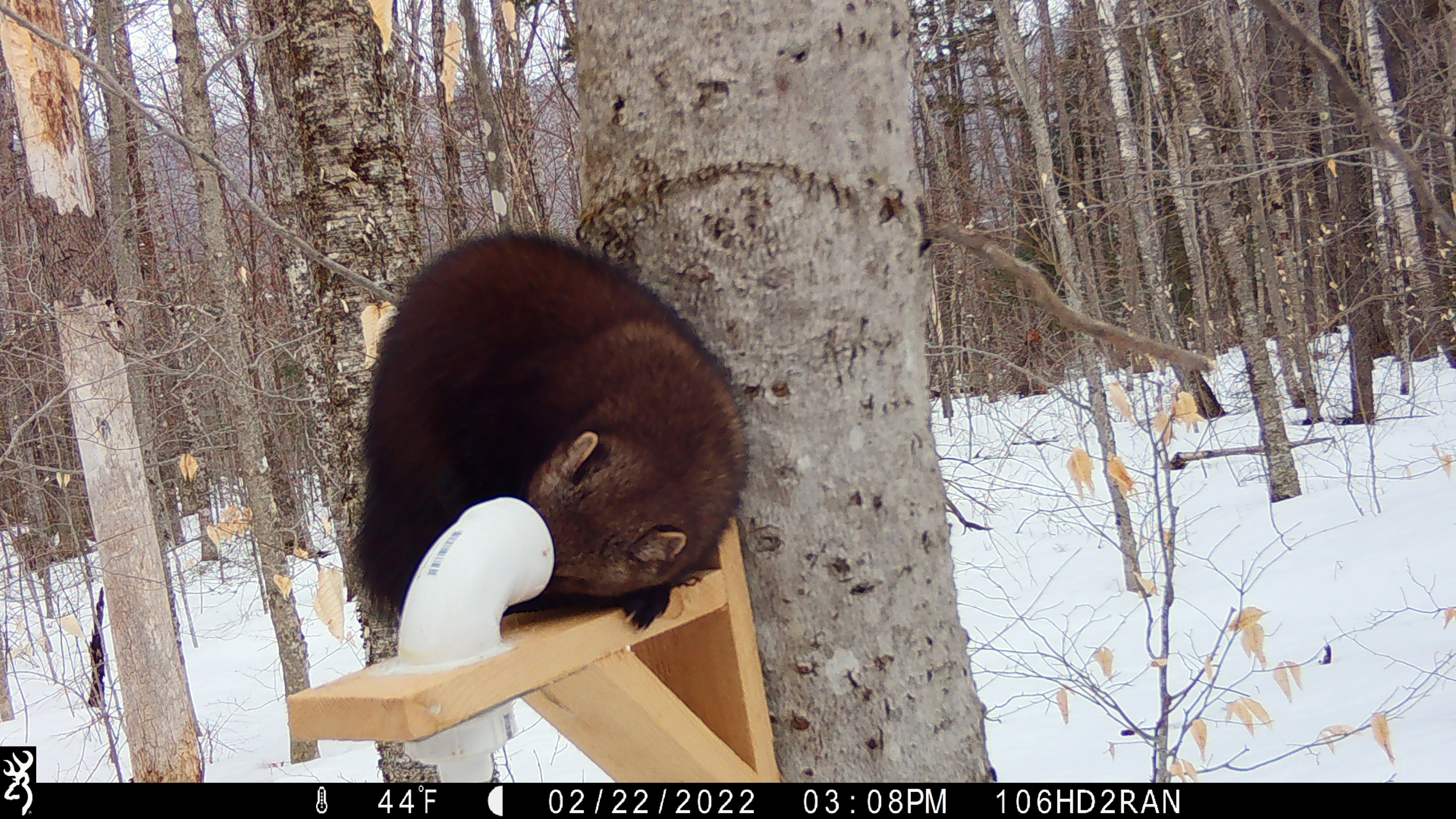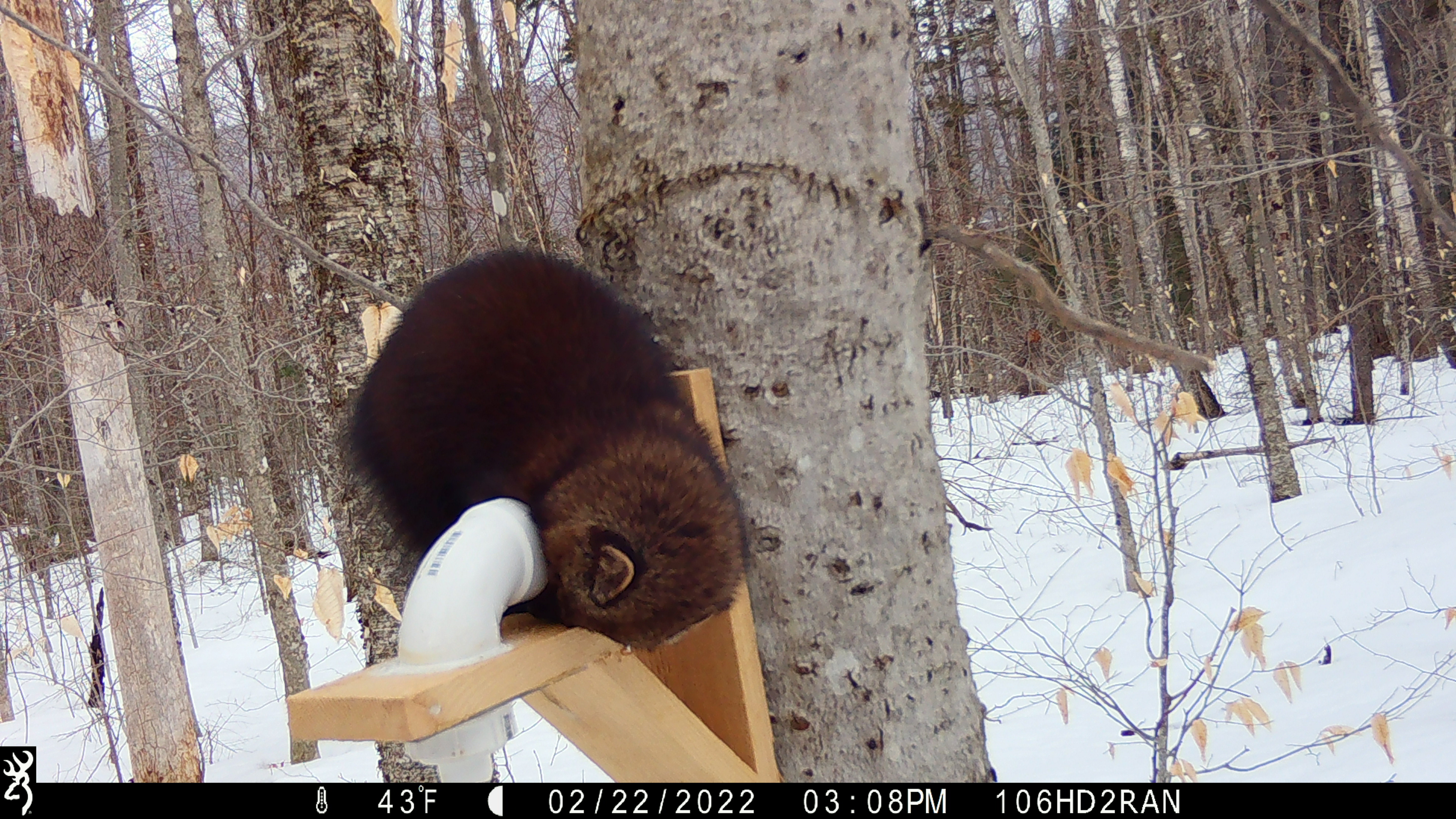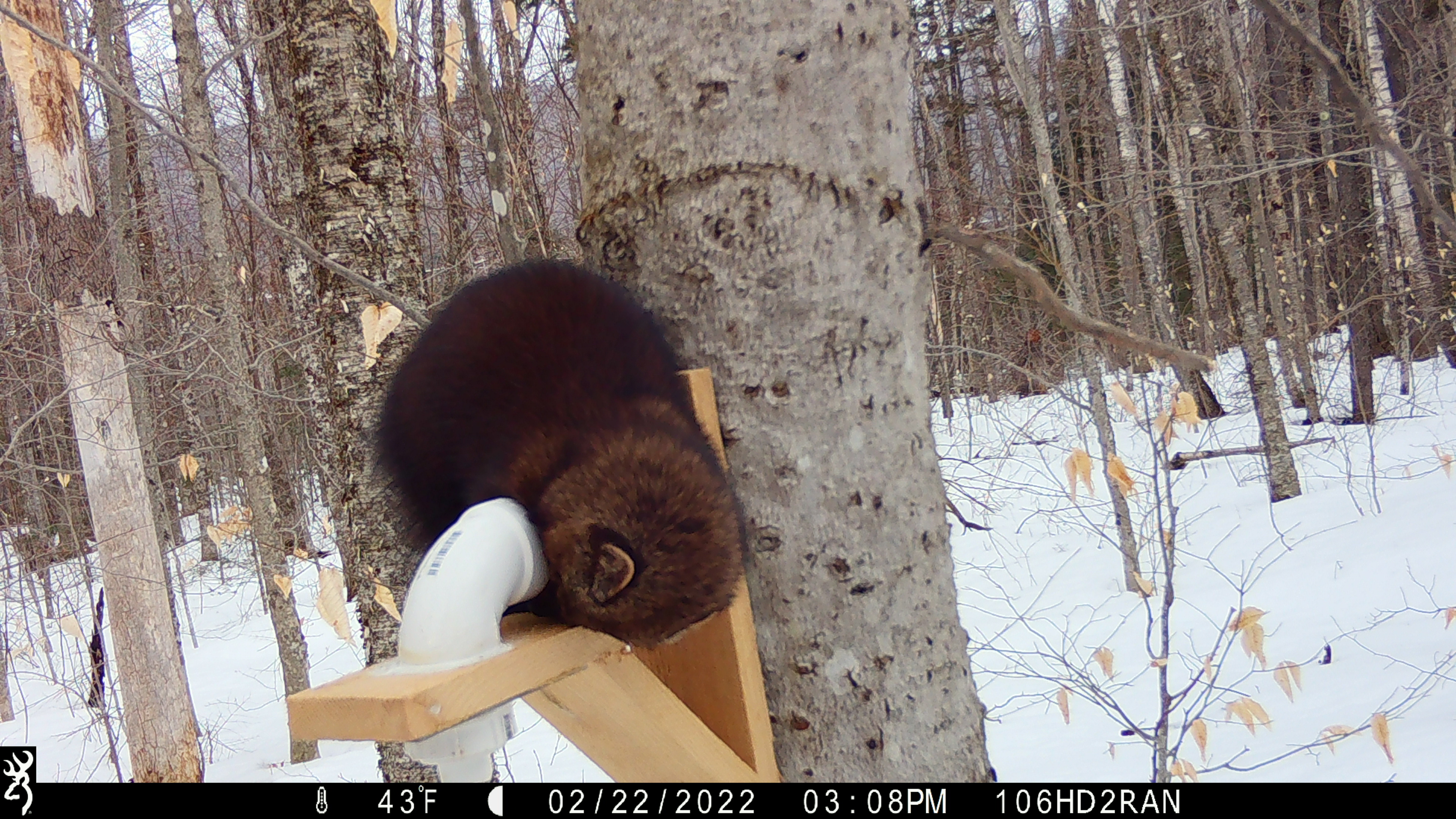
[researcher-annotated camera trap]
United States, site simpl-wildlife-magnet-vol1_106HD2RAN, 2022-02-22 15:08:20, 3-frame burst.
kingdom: Animalia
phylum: Chordata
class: Mammalia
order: Carnivora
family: Mustelidae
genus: Pekania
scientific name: Pekania pennanti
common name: fisher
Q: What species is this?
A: Fisher (Pekania pennanti).